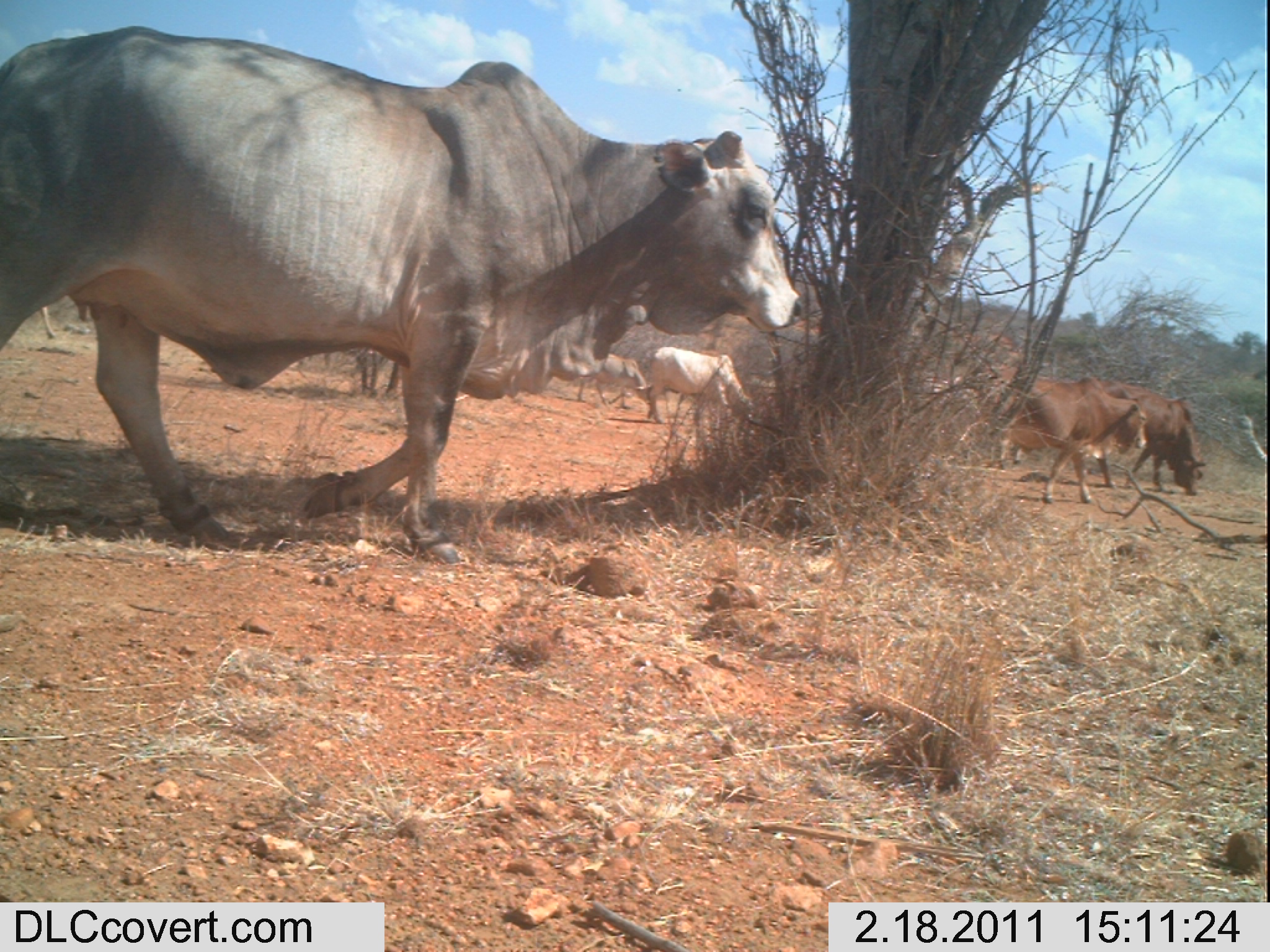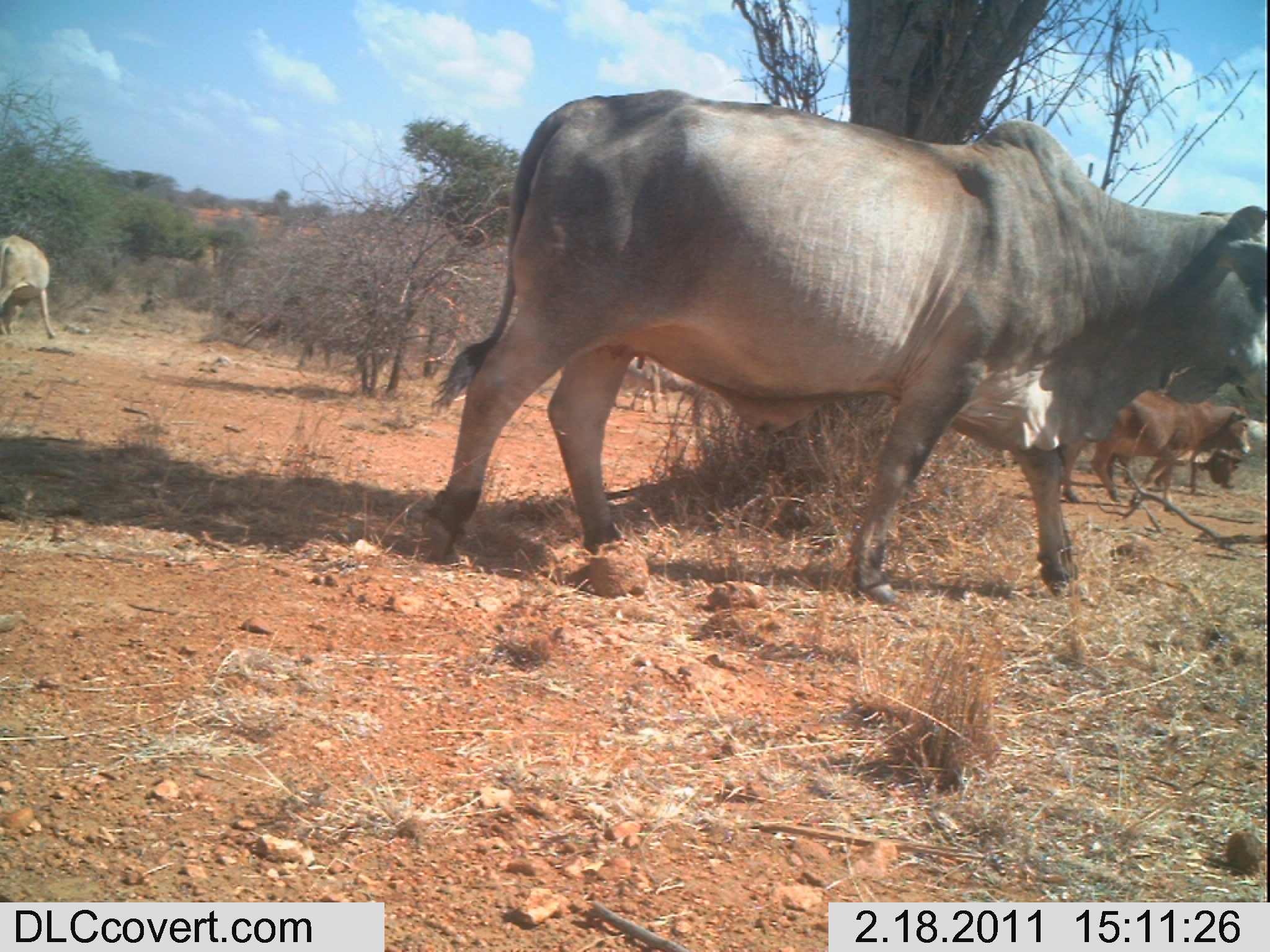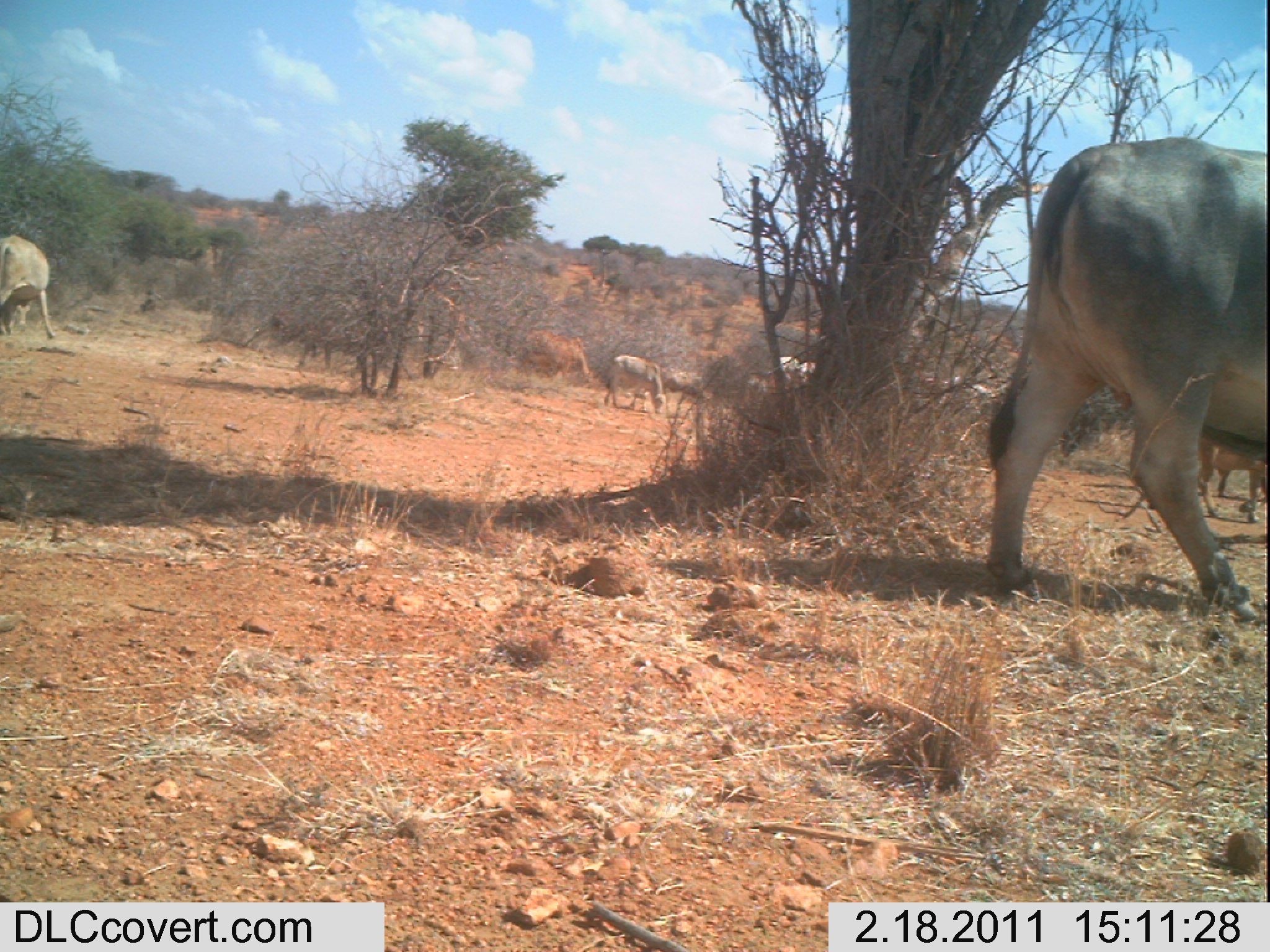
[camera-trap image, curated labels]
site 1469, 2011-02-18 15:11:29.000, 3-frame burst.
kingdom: Animalia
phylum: Chordata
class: Mammalia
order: Artiodactyla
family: Bovidae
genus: Bos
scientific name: Bos taurus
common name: domestic cattle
Bos taurus (domestic cattle), count 8.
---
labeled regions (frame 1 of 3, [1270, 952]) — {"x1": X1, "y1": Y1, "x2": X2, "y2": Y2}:
bos taurus: {"x1": 0, "y1": 23, "x2": 805, "y2": 566}; {"x1": 969, "y1": 375, "x2": 1148, "y2": 504}; {"x1": 1098, "y1": 376, "x2": 1207, "y2": 496}; {"x1": 646, "y1": 345, "x2": 754, "y2": 426}; {"x1": 576, "y1": 352, "x2": 650, "y2": 408}; {"x1": 995, "y1": 438, "x2": 1024, "y2": 470}; {"x1": 38, "y1": 306, "x2": 55, "y2": 339}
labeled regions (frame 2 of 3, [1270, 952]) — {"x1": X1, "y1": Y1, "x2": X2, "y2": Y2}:
bos taurus: {"x1": 423, "y1": 88, "x2": 1267, "y2": 603}; {"x1": 1061, "y1": 389, "x2": 1252, "y2": 511}; {"x1": 0, "y1": 234, "x2": 57, "y2": 339}; {"x1": 660, "y1": 369, "x2": 730, "y2": 424}; {"x1": 619, "y1": 355, "x2": 666, "y2": 412}; {"x1": 1191, "y1": 446, "x2": 1245, "y2": 494}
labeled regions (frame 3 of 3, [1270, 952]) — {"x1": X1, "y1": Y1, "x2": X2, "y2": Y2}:
bos taurus: {"x1": 983, "y1": 136, "x2": 1266, "y2": 624}; {"x1": 1197, "y1": 433, "x2": 1267, "y2": 523}; {"x1": 0, "y1": 232, "x2": 55, "y2": 338}; {"x1": 522, "y1": 328, "x2": 593, "y2": 384}; {"x1": 600, "y1": 353, "x2": 665, "y2": 414}; {"x1": 918, "y1": 372, "x2": 1001, "y2": 406}; {"x1": 741, "y1": 355, "x2": 817, "y2": 390}; {"x1": 660, "y1": 365, "x2": 708, "y2": 406}; {"x1": 1217, "y1": 467, "x2": 1267, "y2": 505}